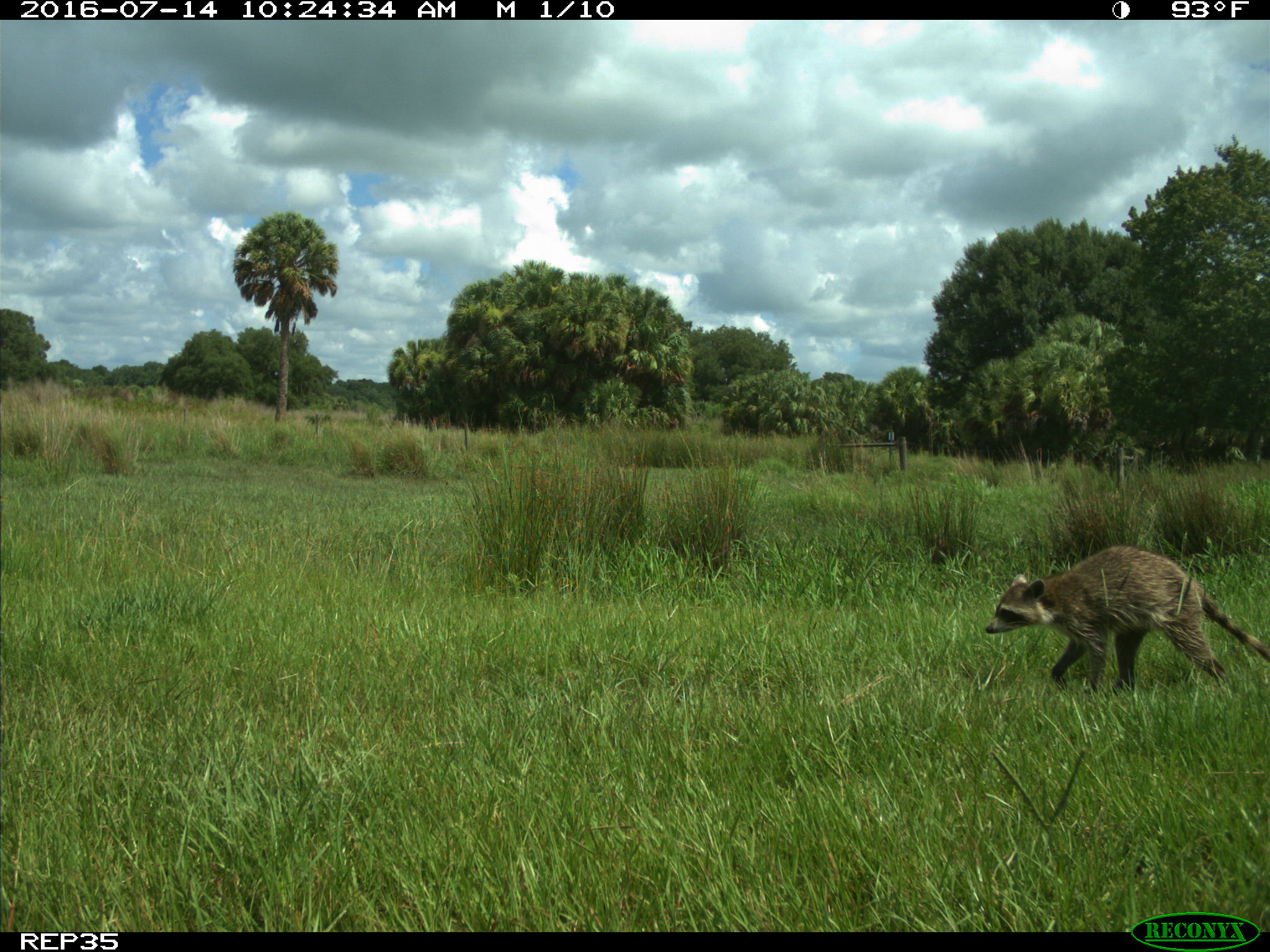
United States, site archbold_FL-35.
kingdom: Animalia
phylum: Chordata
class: Mammalia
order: Carnivora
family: Procyonidae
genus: Procyon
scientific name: Procyon lotor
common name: common raccoon